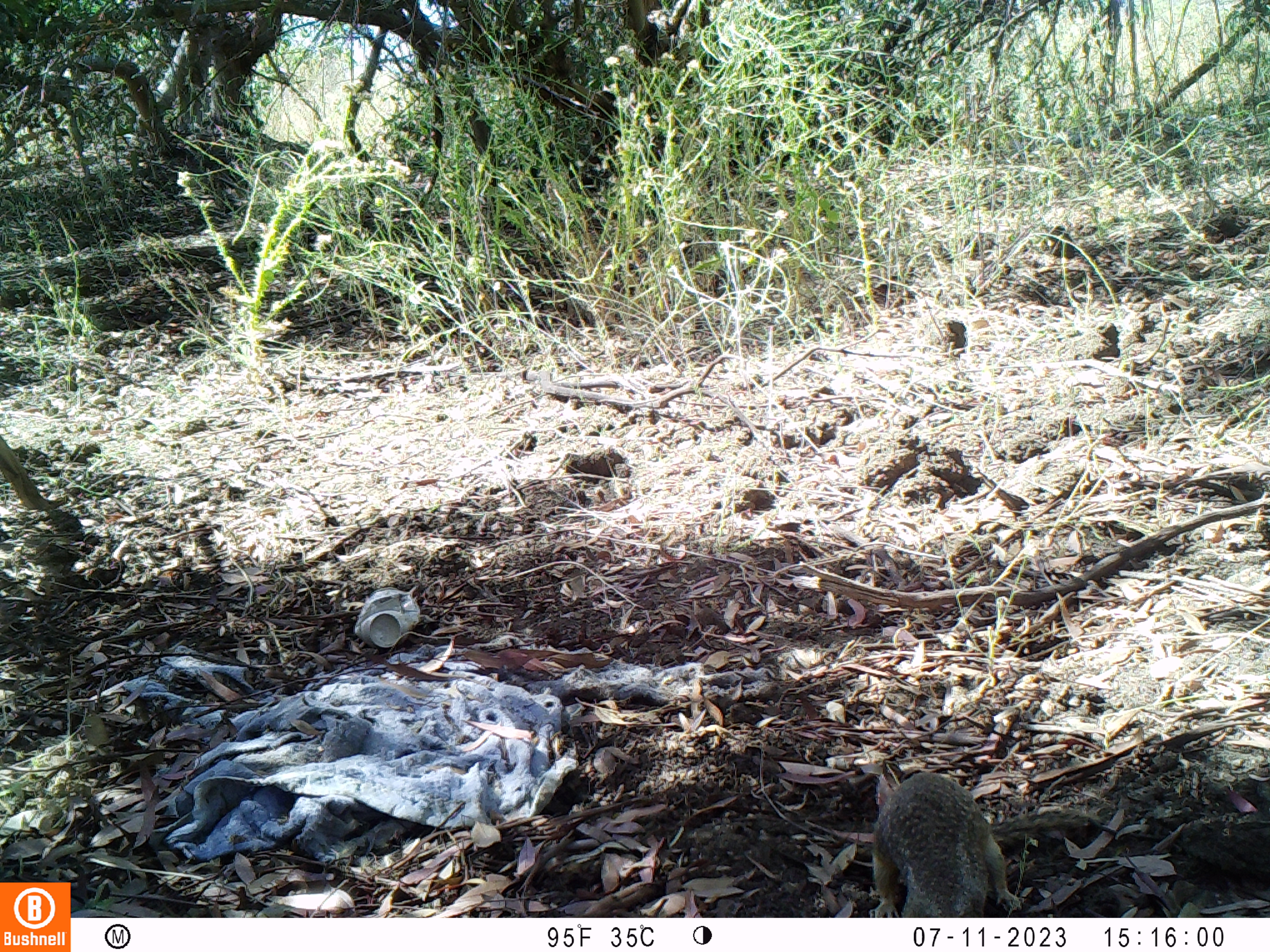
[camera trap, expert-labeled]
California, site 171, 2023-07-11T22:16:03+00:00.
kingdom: Animalia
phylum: Chordata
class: Mammalia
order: Rodentia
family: Sciuridae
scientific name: Sciuridae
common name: squirrel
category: unknown squirrel